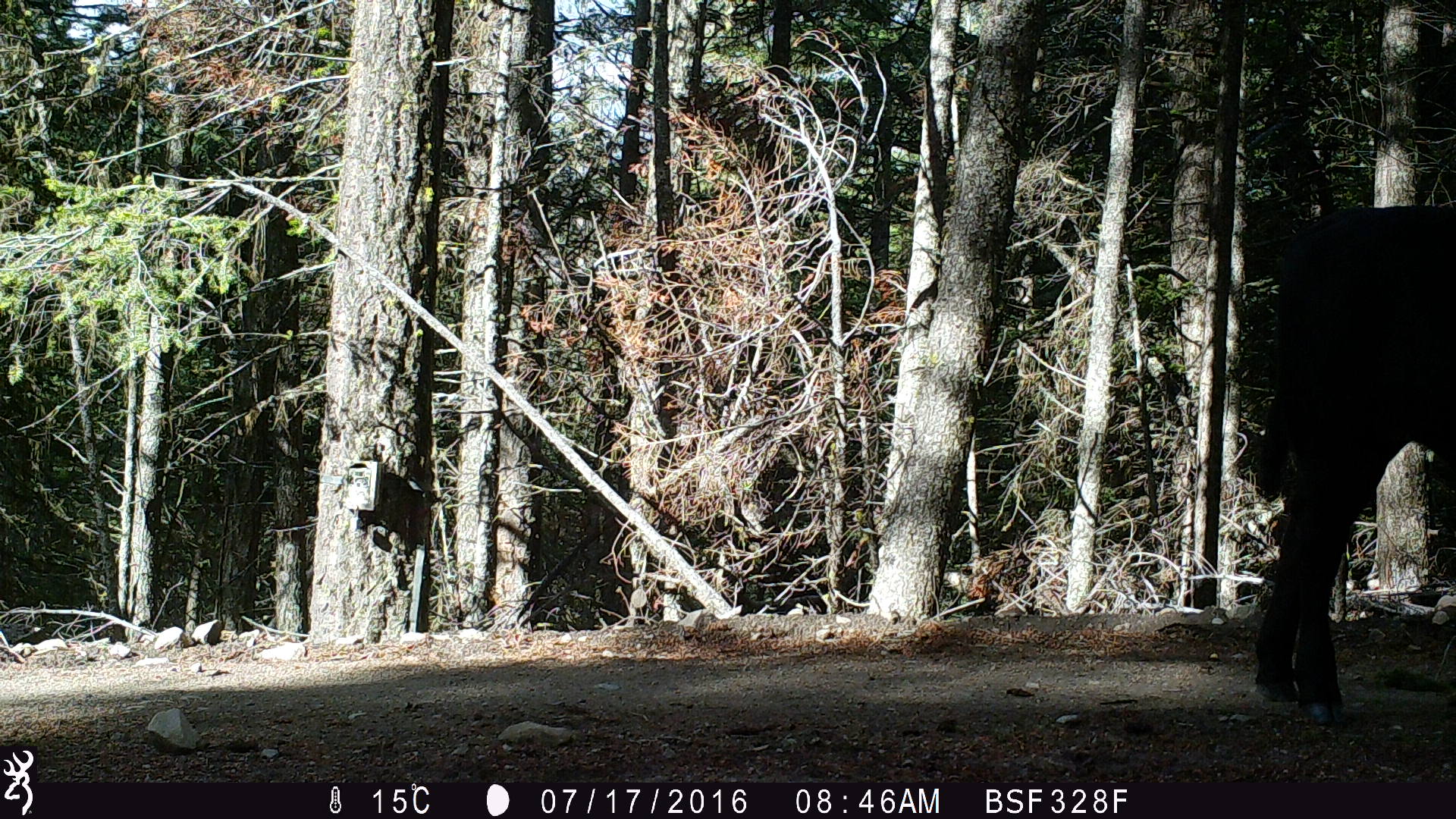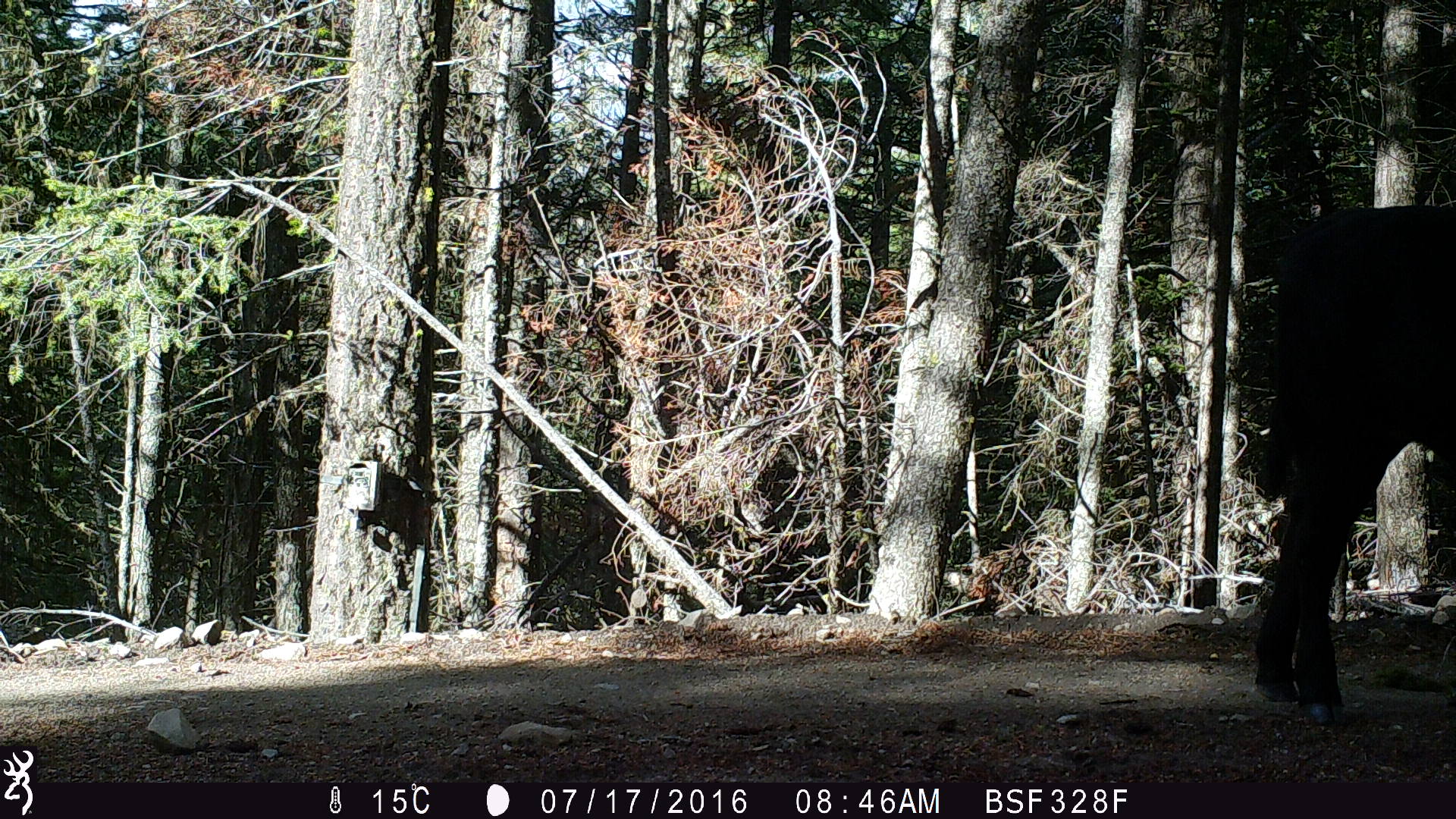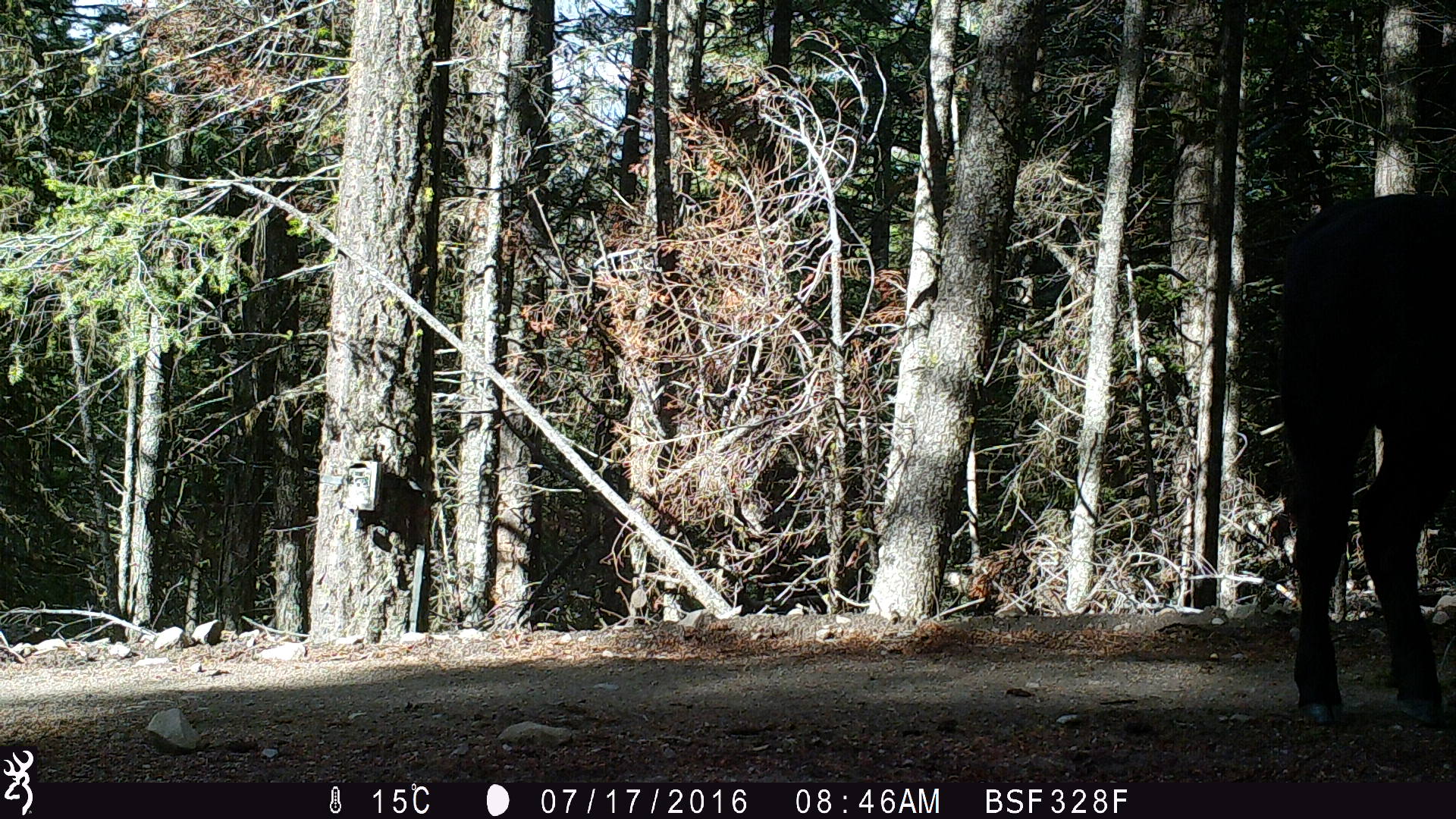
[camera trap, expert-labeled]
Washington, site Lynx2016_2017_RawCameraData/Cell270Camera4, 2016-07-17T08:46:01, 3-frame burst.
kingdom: Animalia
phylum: Chordata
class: Mammalia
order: Artiodactyla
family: Bovidae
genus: Bos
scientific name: Bos taurus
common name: domestic cattle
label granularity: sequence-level